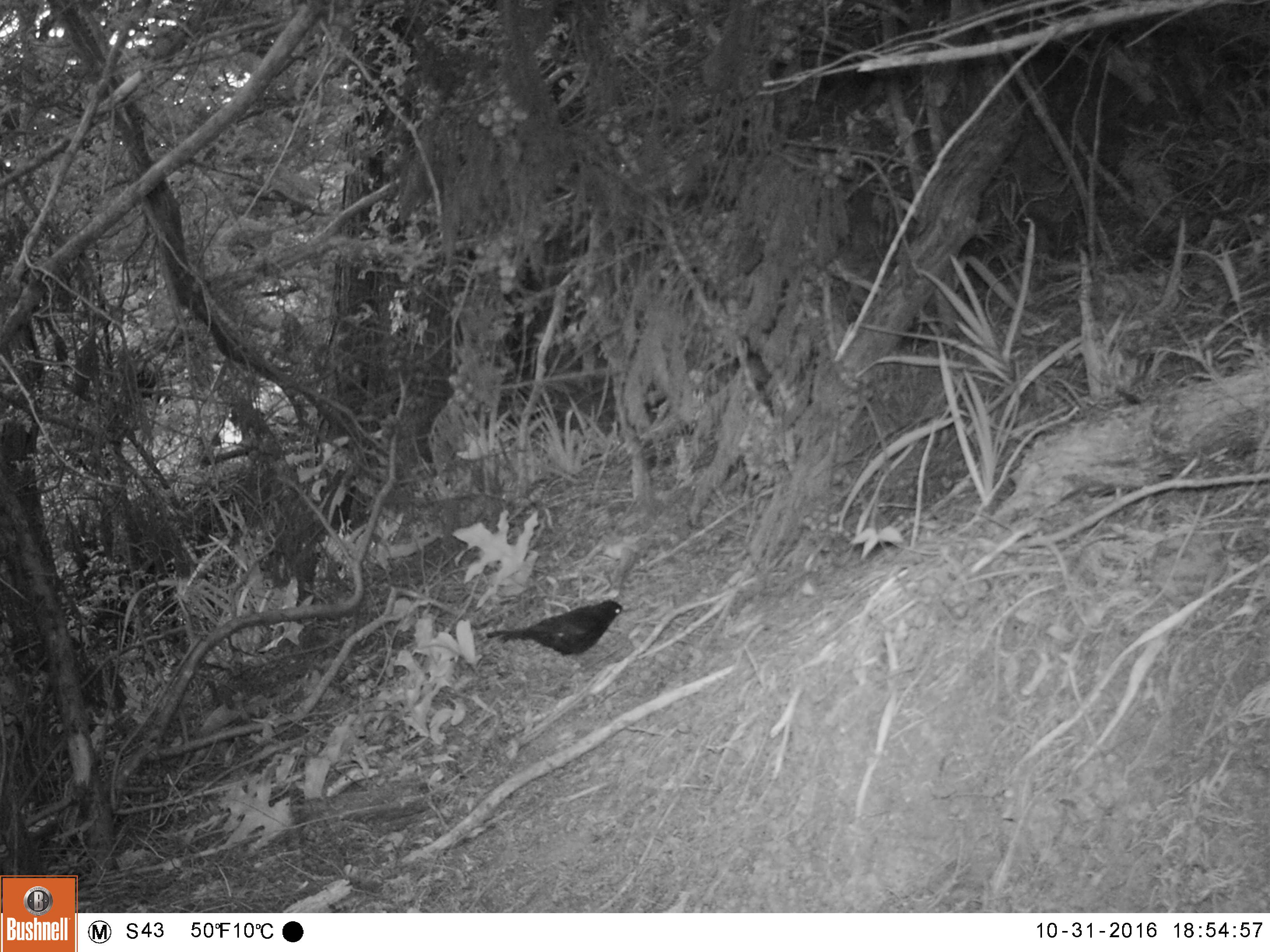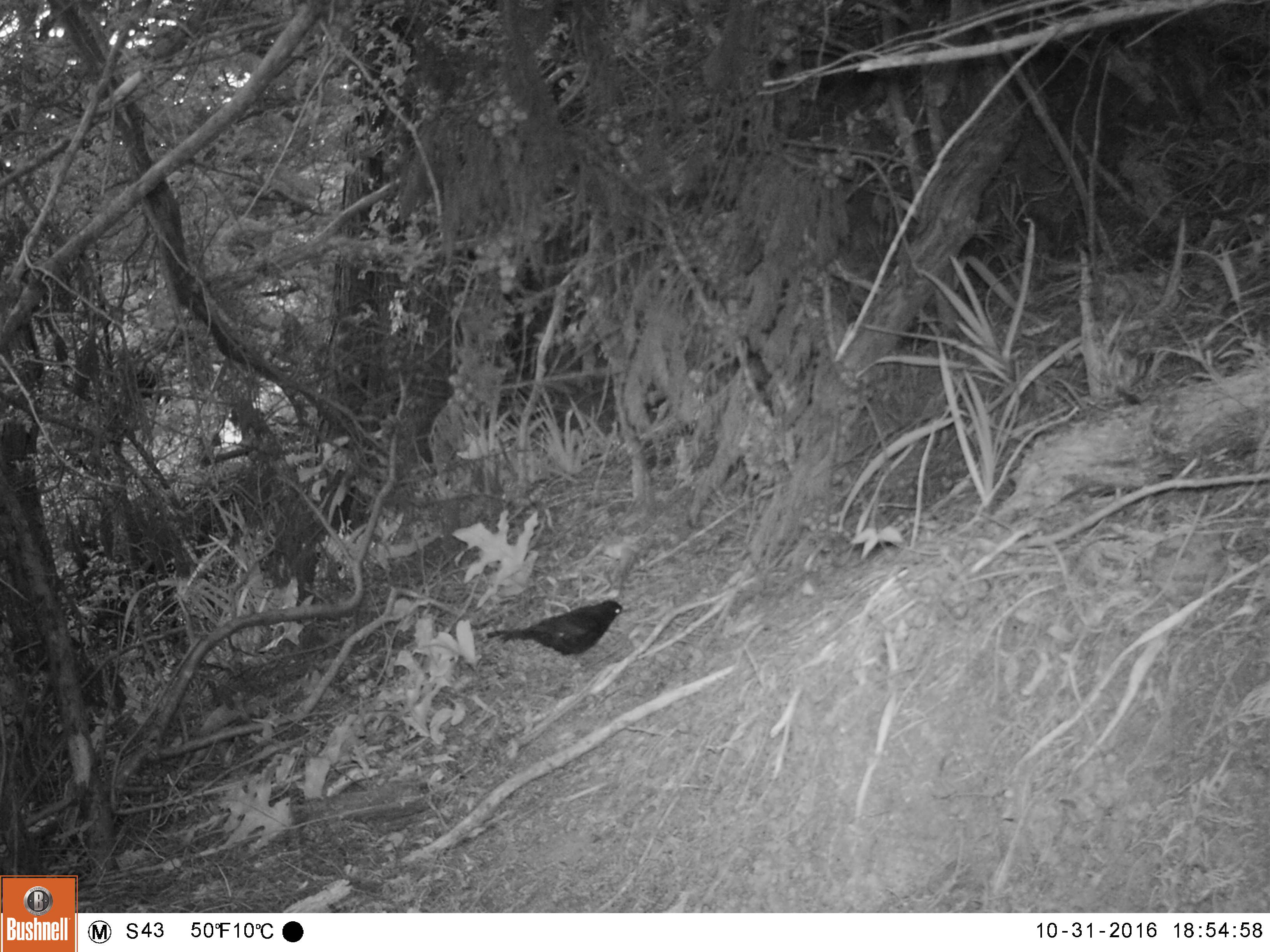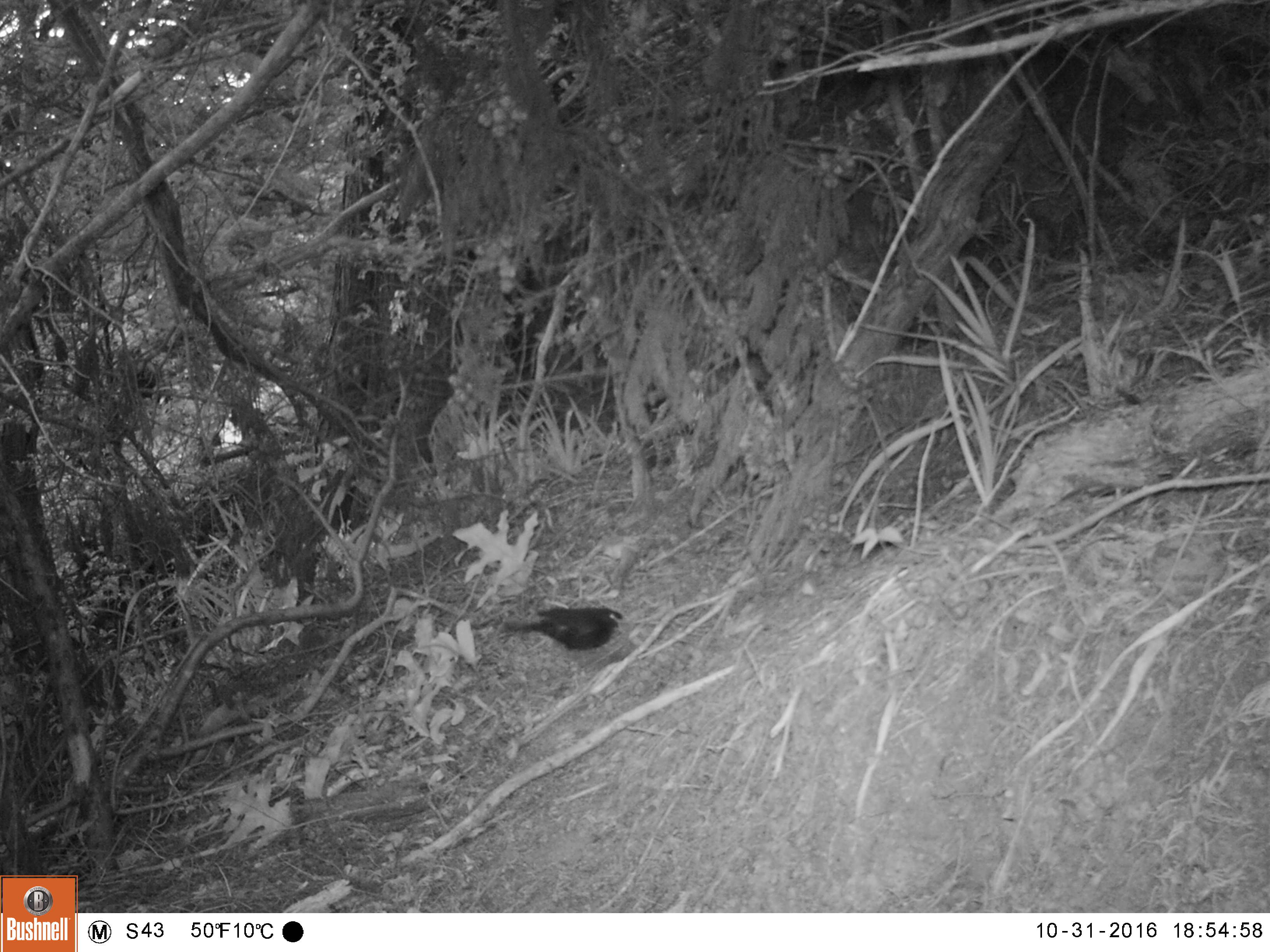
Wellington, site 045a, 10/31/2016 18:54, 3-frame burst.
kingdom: Animalia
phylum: Chordata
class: Aves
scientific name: Aves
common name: bird